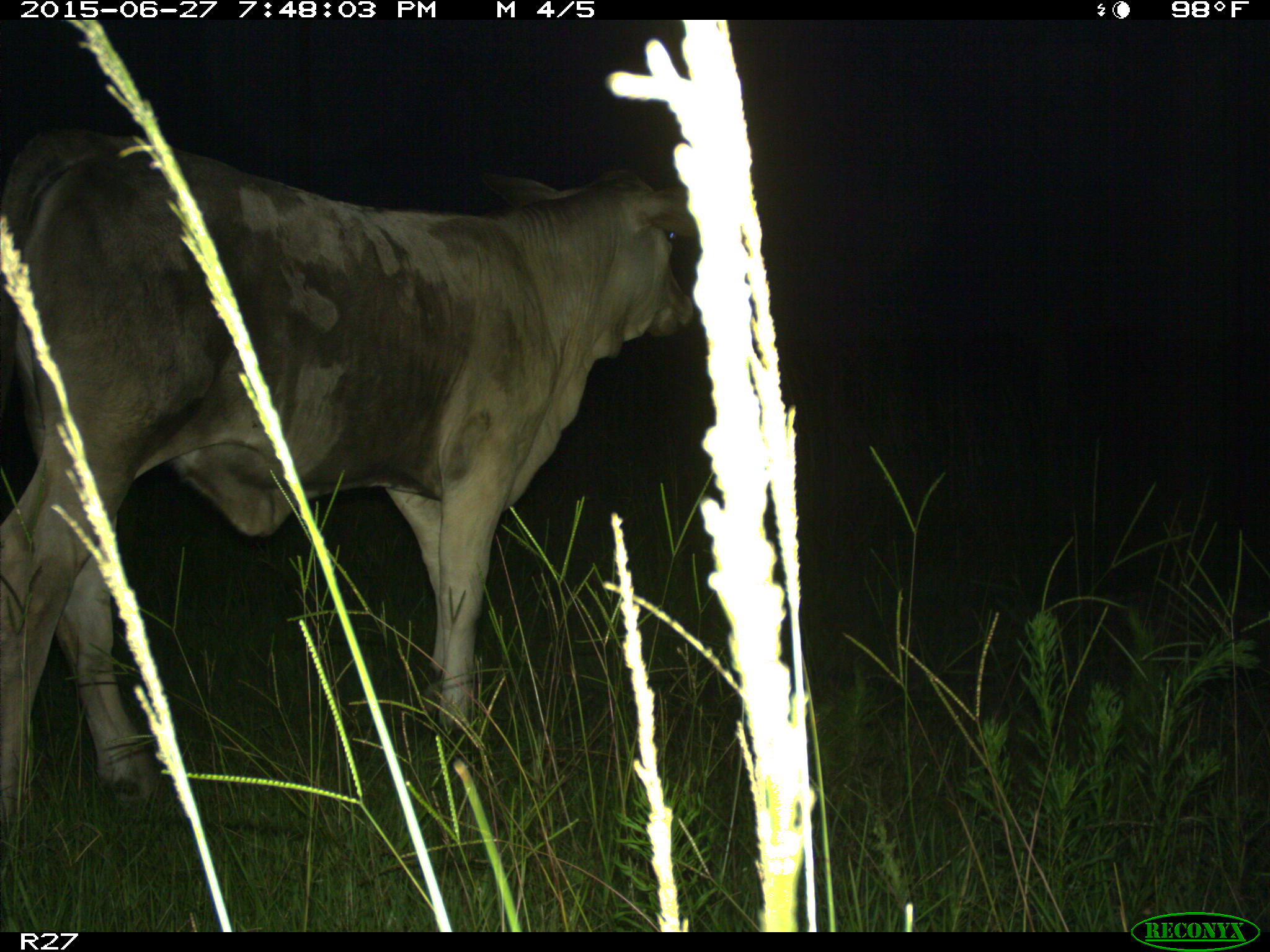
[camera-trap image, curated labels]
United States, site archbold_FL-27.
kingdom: Animalia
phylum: Chordata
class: Mammalia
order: Artiodactyla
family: Bovidae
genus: Bos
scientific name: Bos taurus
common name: domestic cow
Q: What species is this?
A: Bos taurus (domestic cow).